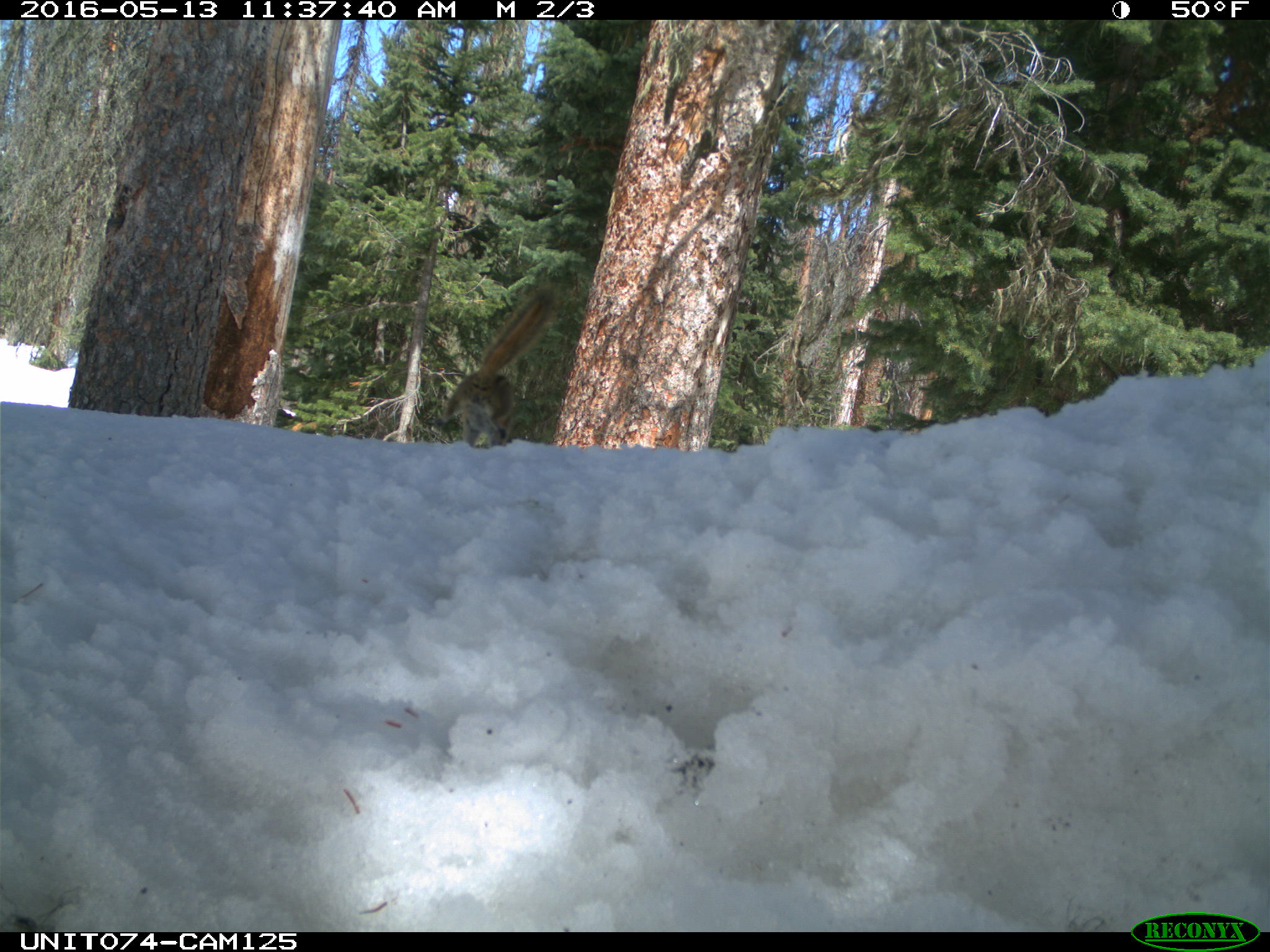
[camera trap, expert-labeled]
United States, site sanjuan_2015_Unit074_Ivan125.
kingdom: Animalia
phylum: Chordata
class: Mammalia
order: Rodentia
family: Sciuridae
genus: Tamias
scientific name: Tamias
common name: chipmunk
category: unidentified chipmunk